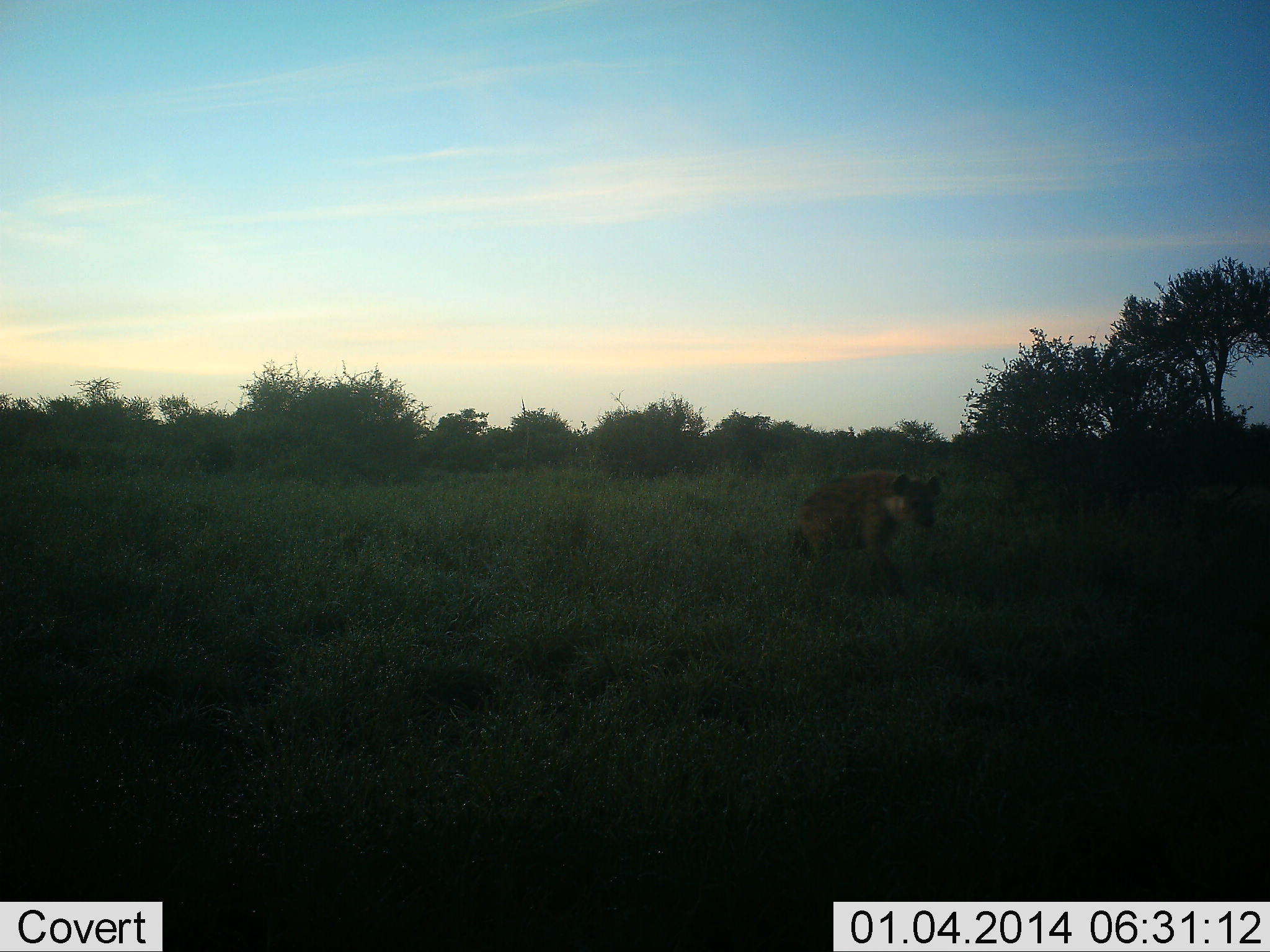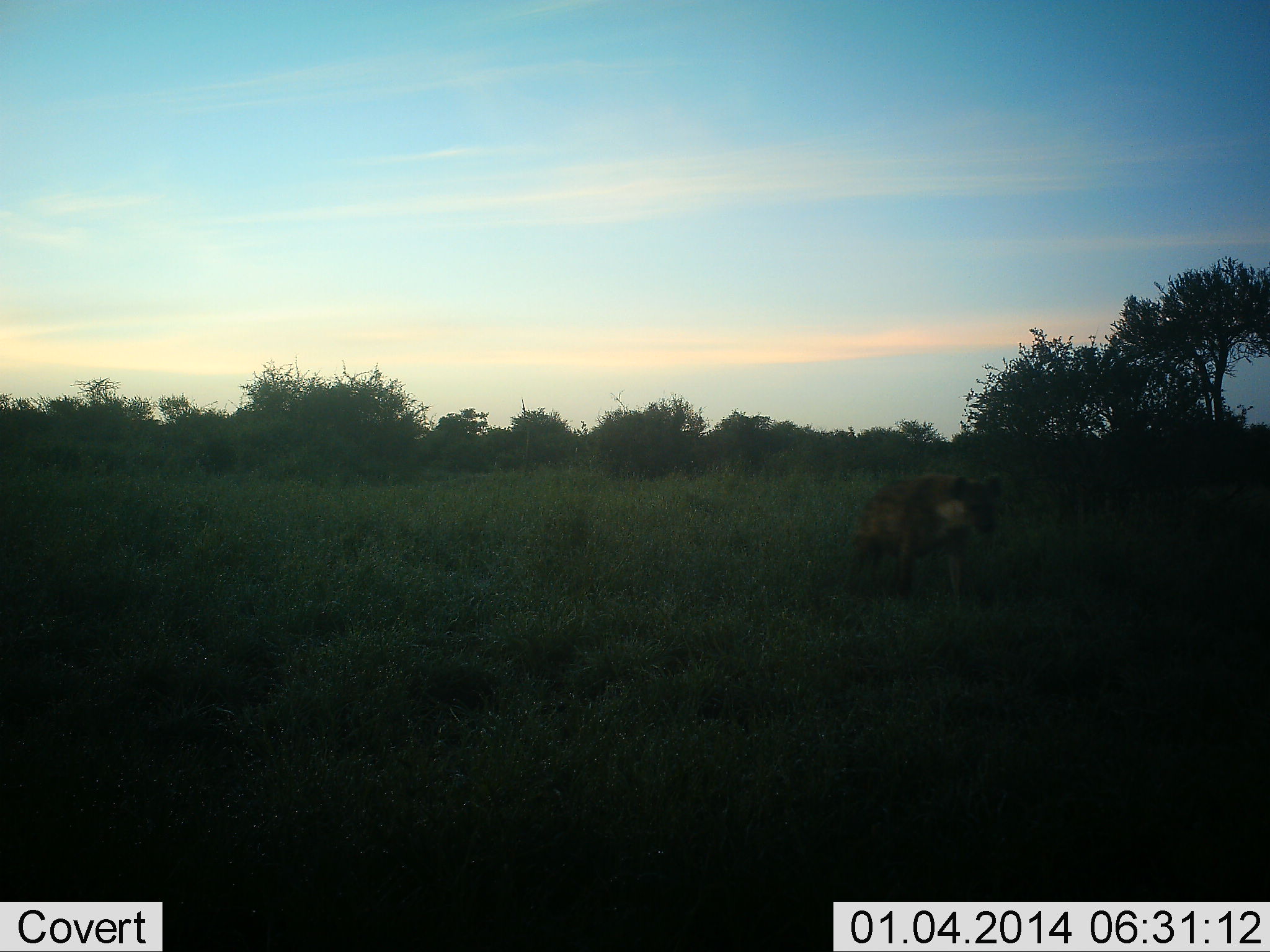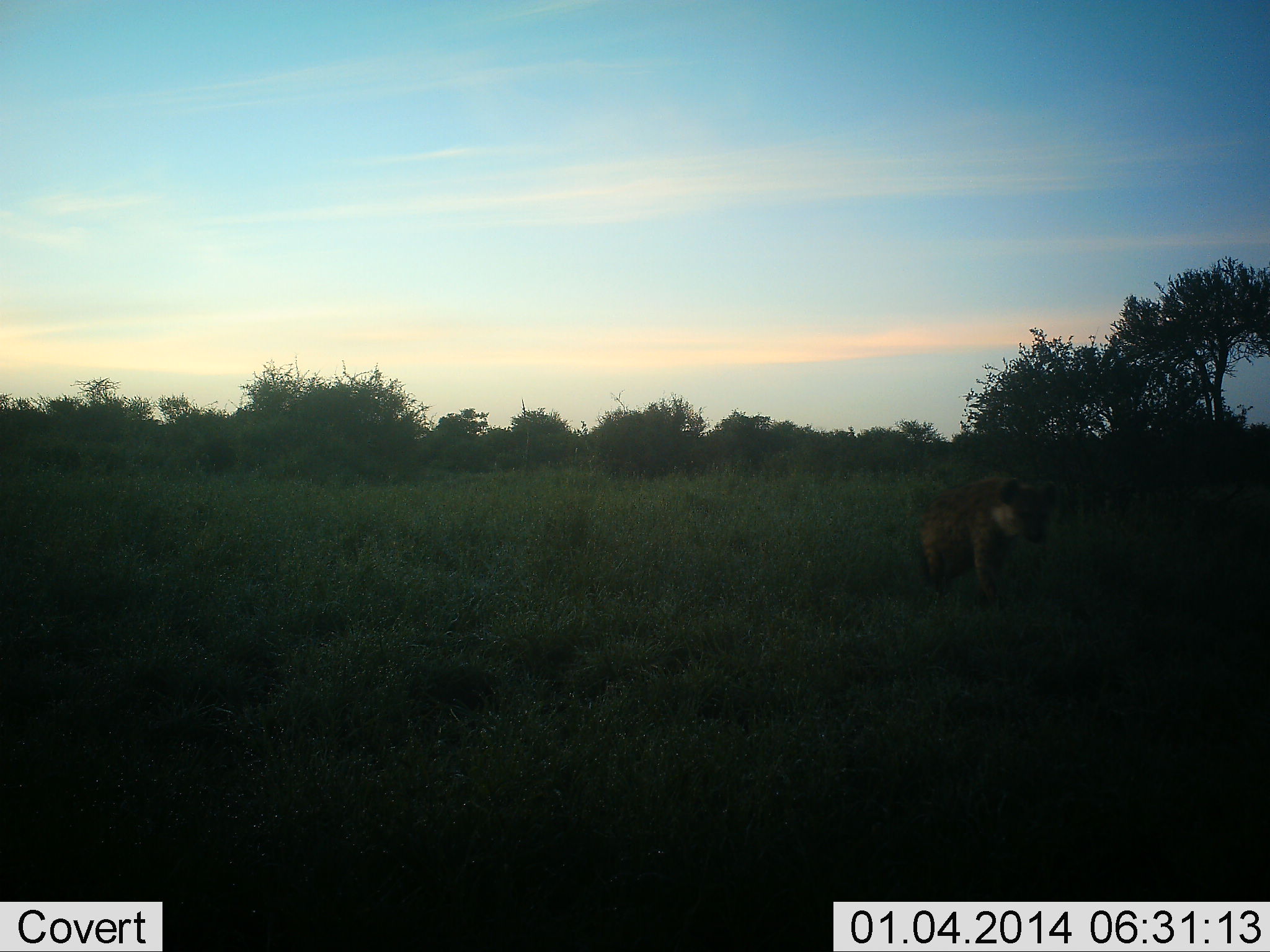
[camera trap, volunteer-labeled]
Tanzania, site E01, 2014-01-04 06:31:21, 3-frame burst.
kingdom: Animalia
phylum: Chordata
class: Mammalia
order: Carnivora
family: Hyaenidae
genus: Crocuta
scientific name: Crocuta crocuta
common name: spotted hyena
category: hyenaspotted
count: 1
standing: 0%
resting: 0%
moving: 100%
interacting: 0%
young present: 0%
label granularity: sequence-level